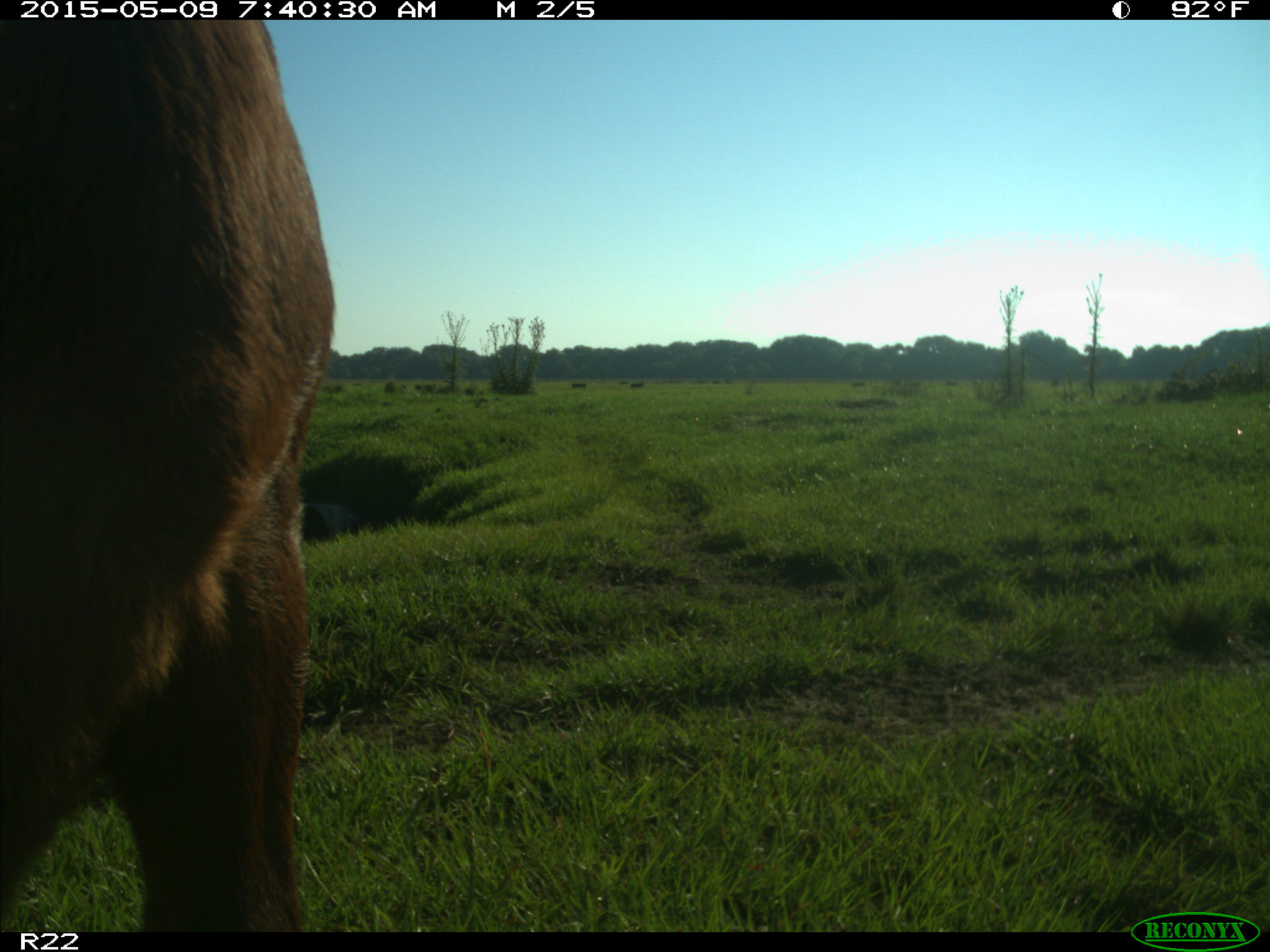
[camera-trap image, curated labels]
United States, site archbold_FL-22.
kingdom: Animalia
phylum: Chordata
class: Mammalia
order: Artiodactyla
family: Bovidae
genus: Bos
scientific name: Bos taurus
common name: domestic cow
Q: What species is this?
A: Bos taurus (domestic cow).